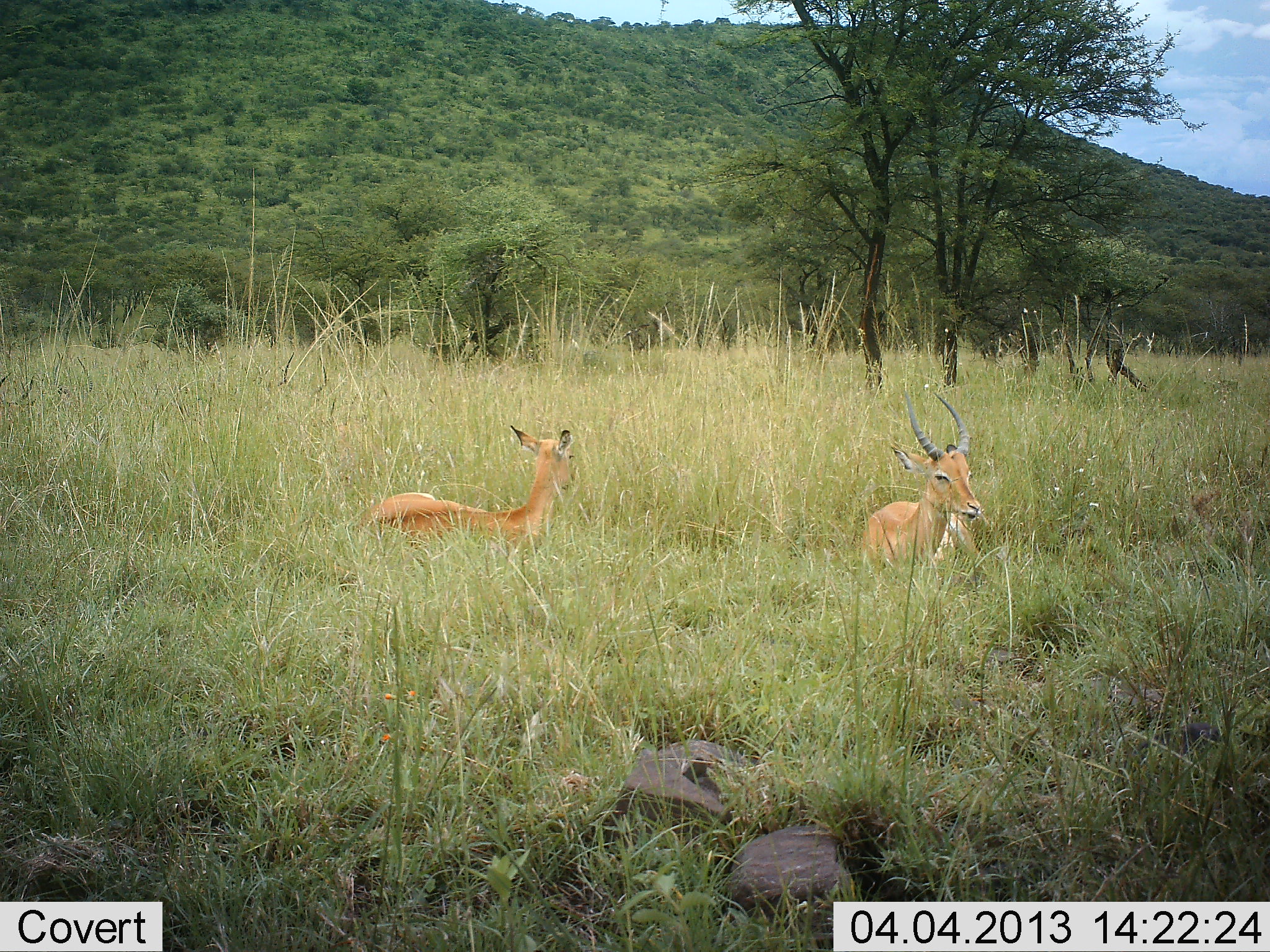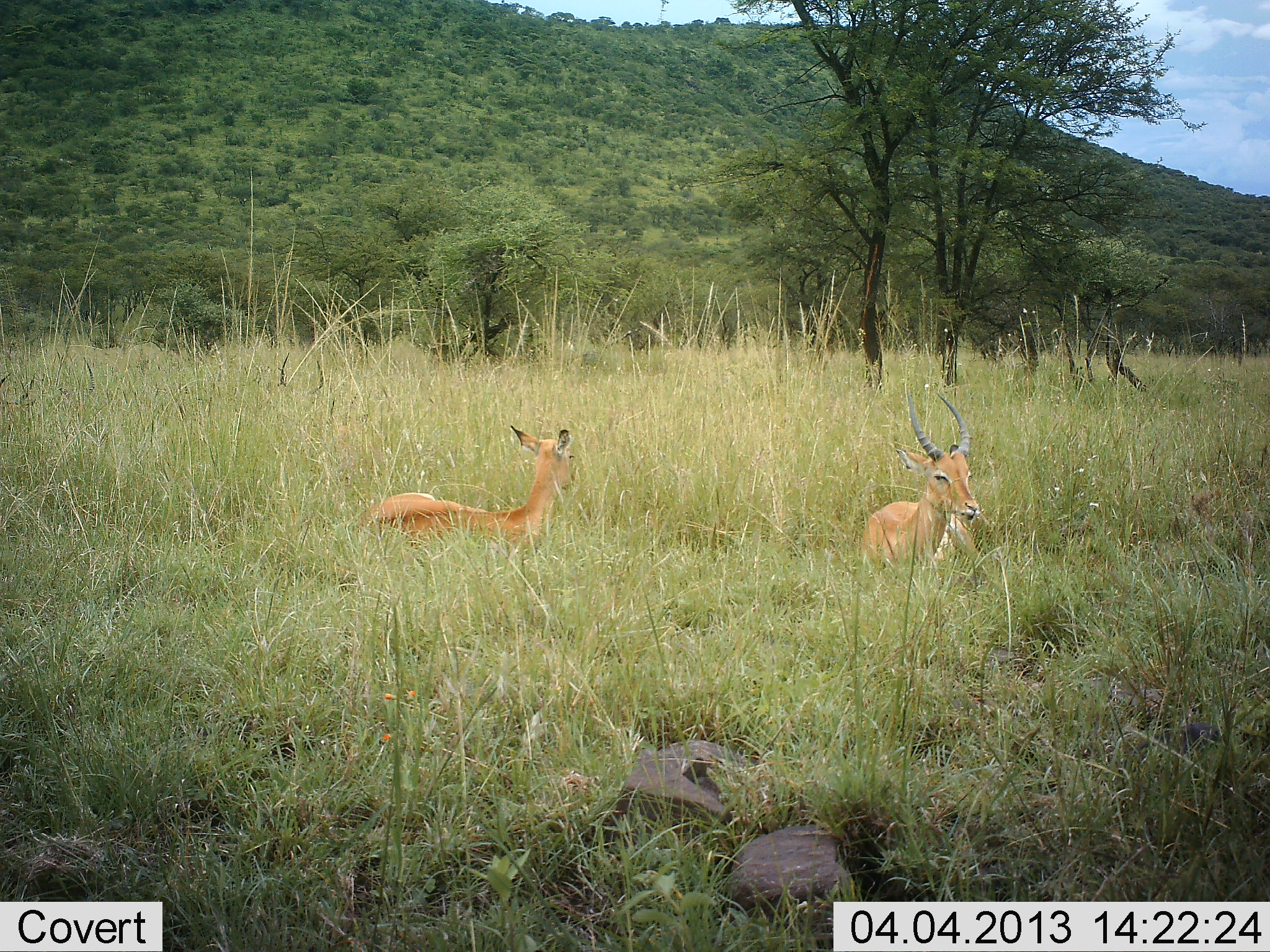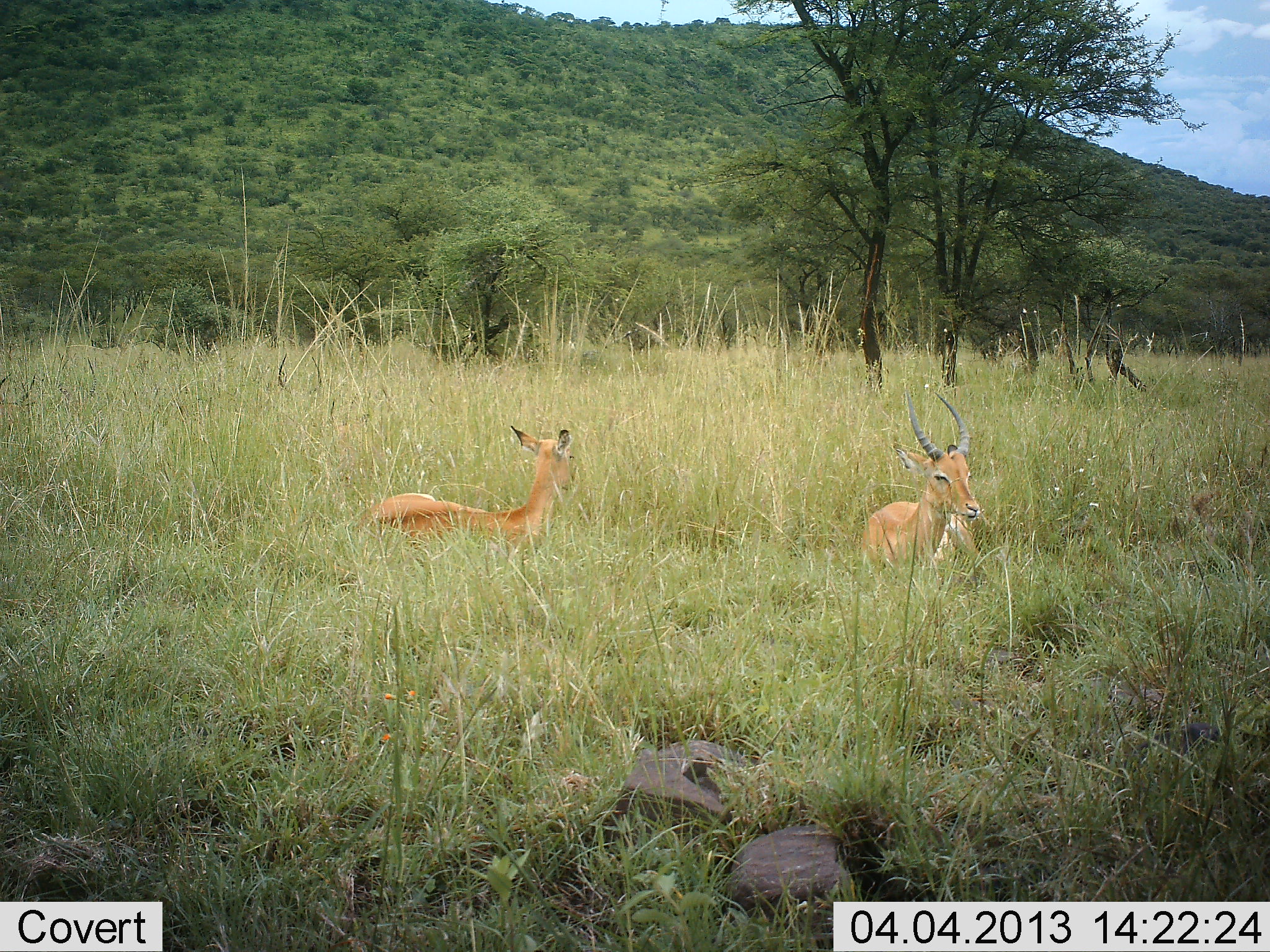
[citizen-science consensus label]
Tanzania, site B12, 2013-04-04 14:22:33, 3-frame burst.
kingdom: Animalia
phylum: Chordata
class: Mammalia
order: Artiodactyla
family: Bovidae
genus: Aepyceros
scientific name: Aepyceros melampus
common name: impala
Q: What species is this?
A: Impala (Aepyceros melampus).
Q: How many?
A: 2.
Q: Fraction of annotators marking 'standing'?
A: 0%.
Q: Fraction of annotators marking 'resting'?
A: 100%.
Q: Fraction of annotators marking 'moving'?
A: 0%.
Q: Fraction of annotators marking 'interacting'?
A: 0%.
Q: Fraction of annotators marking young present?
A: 0%.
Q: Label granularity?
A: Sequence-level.